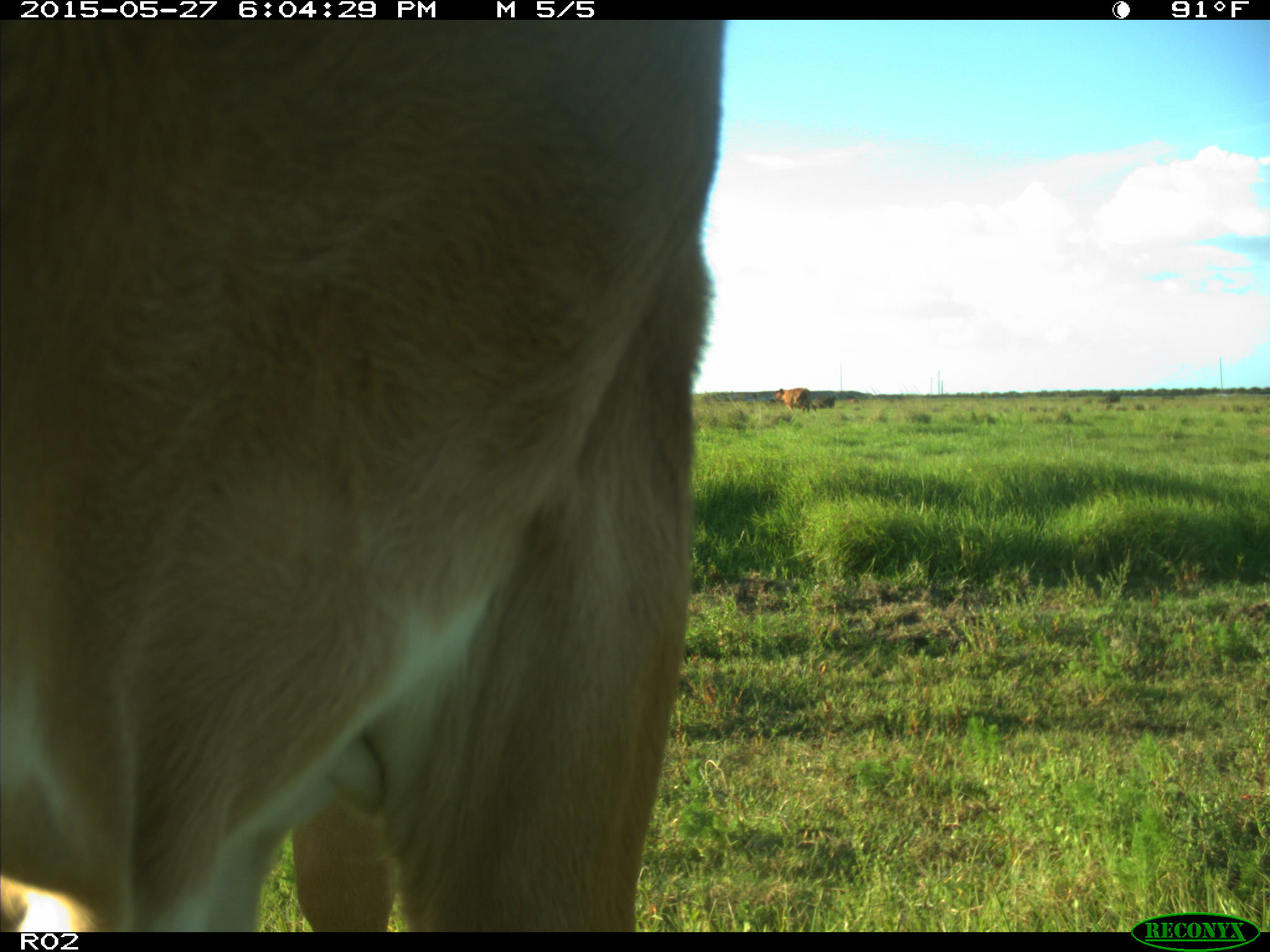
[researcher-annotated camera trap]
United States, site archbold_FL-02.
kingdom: Animalia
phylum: Chordata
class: Mammalia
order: Artiodactyla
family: Bovidae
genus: Bos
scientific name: Bos taurus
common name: domestic cow